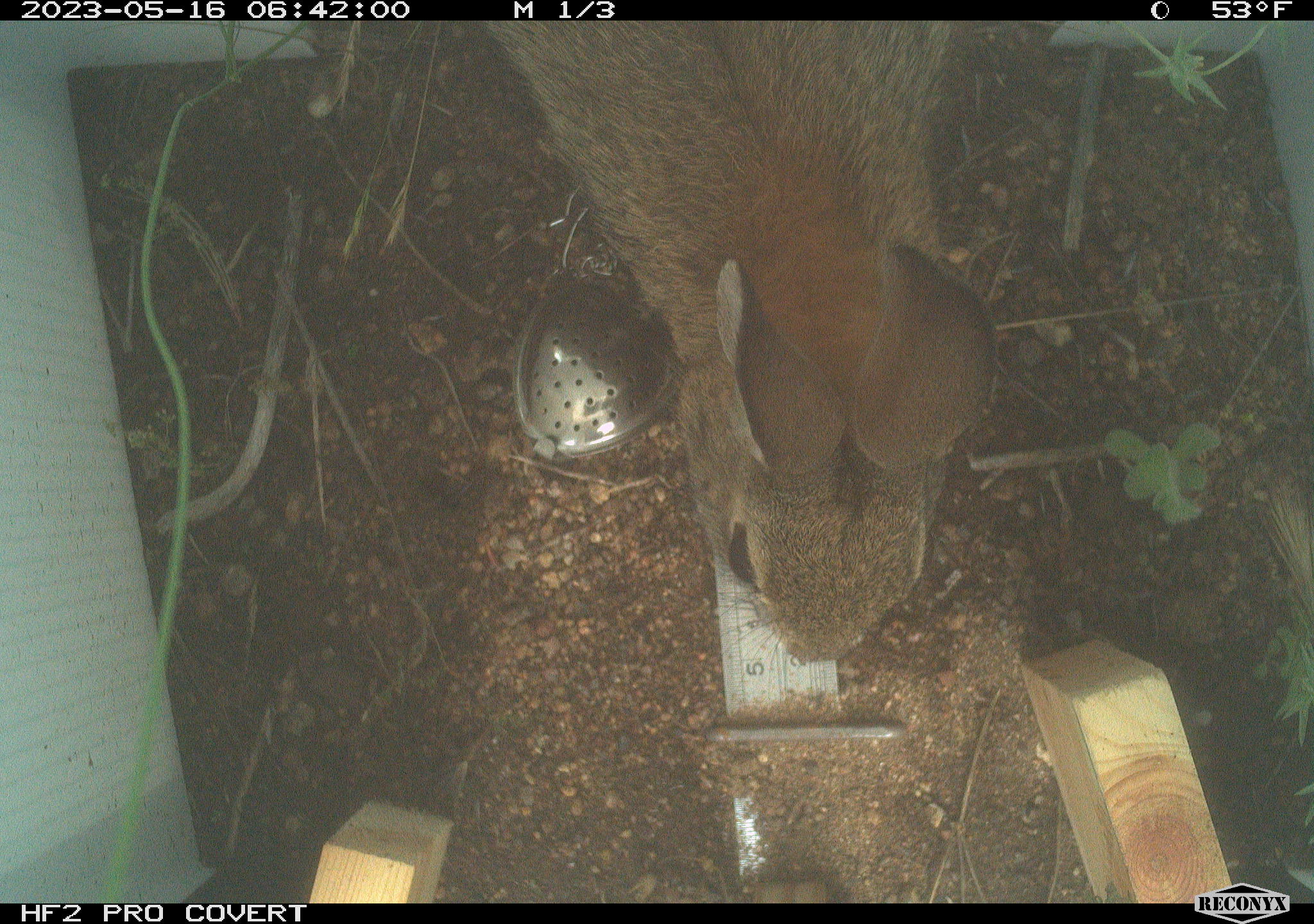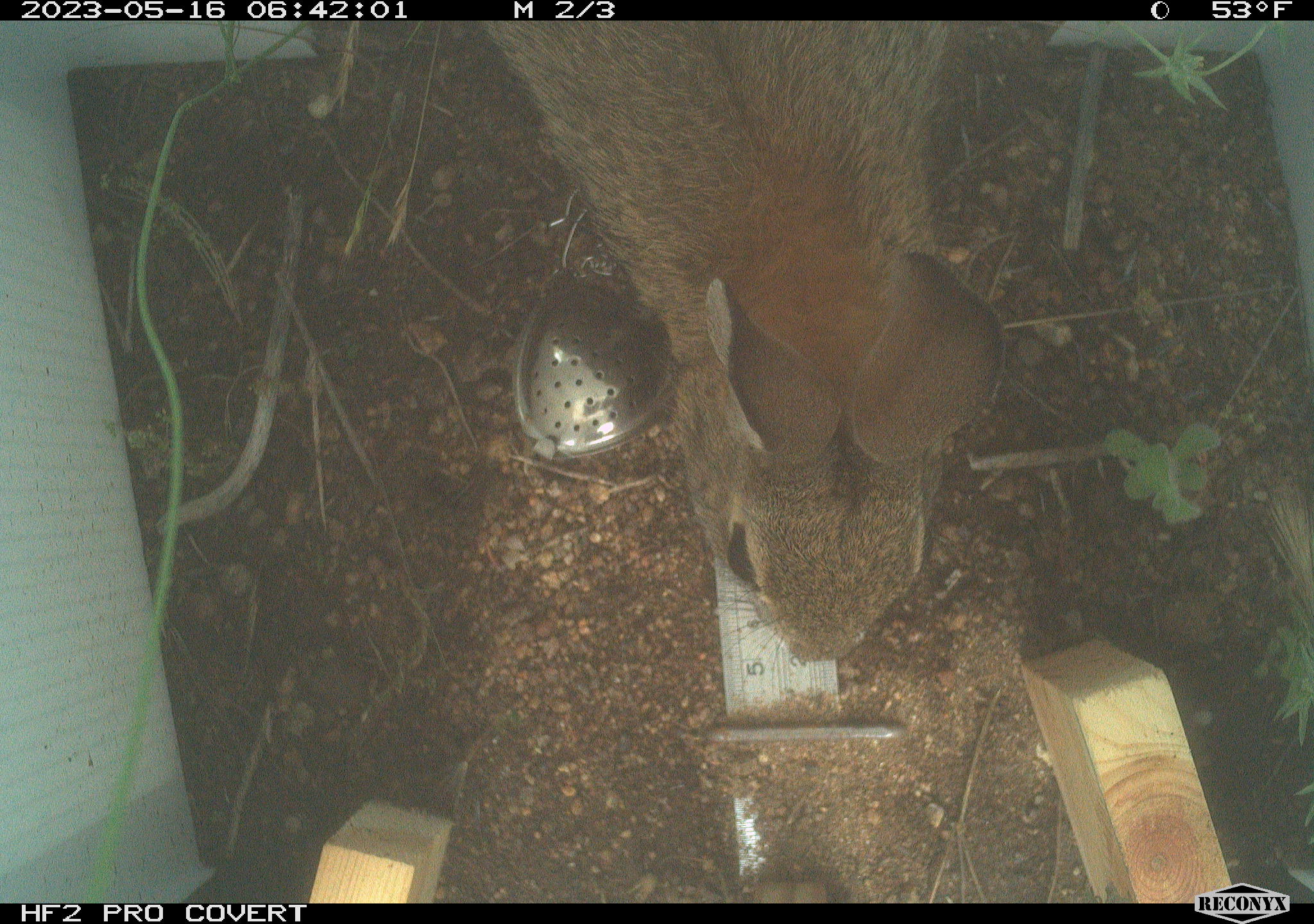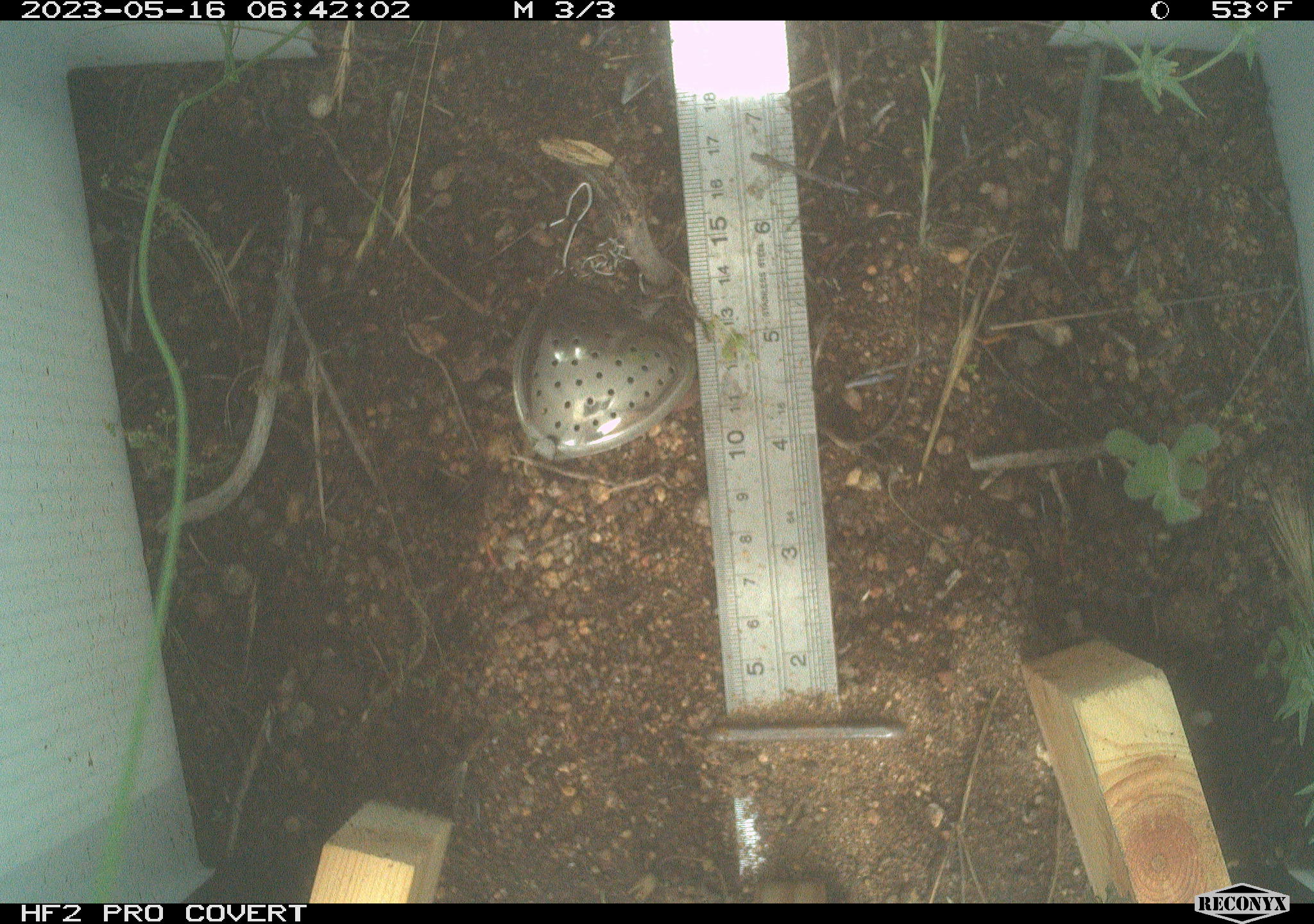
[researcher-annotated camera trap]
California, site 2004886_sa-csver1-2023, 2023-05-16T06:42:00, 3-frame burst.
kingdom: Animalia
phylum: Chordata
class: Mammalia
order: Lagomorpha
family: Leporidae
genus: Sylvilagus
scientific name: Sylvilagus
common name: cottontail rabbits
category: sylvilagus species